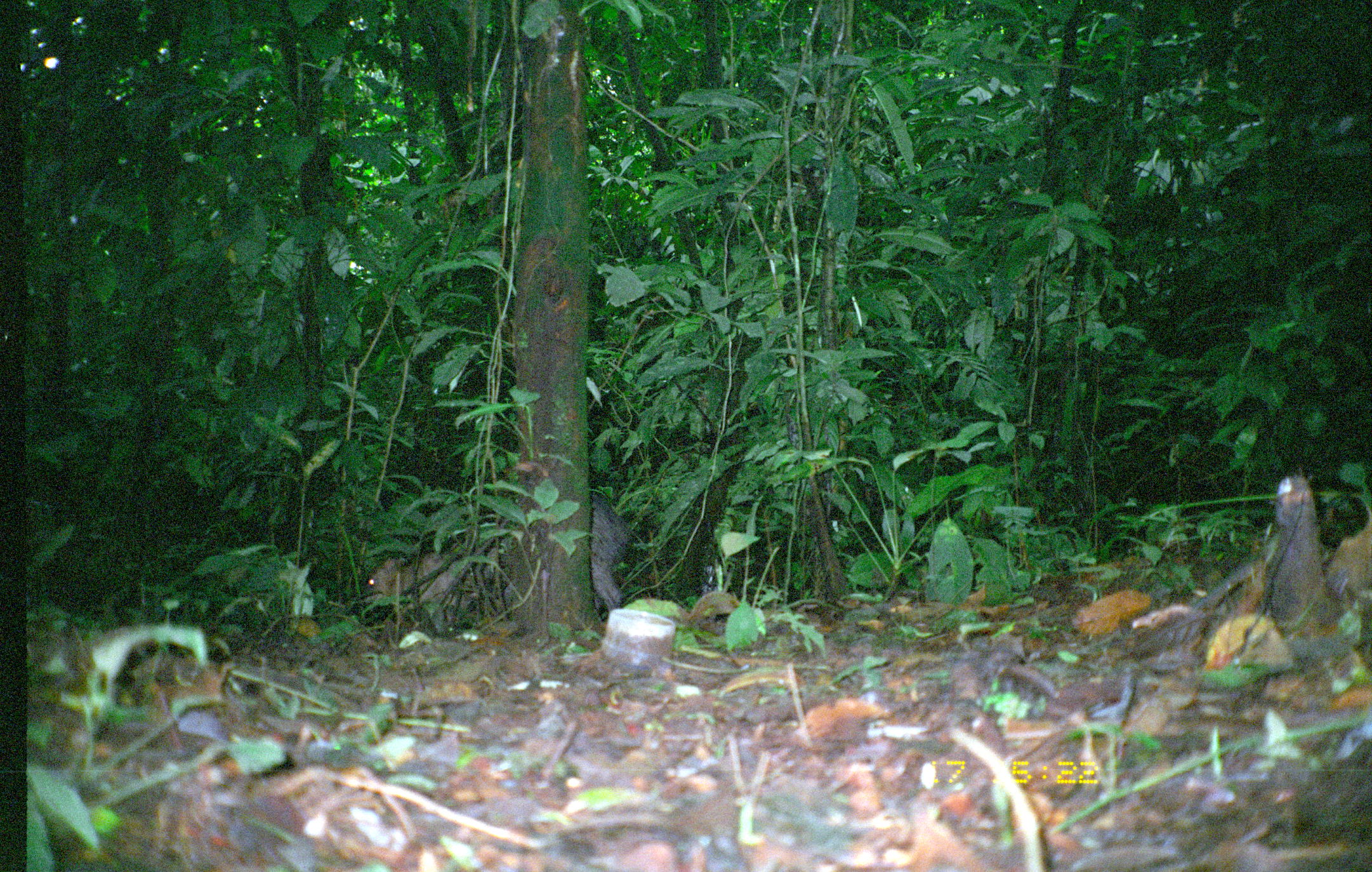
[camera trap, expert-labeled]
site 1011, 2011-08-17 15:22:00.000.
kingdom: Animalia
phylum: Chordata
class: Mammalia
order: Artiodactyla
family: Tayassuidae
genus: Tayassu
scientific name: Tayassu pecari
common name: white-lipped peccary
Tayassu pecari (white-lipped peccary).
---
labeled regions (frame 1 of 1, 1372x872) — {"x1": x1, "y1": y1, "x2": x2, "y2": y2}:
tayassu pecari: {"x1": 363, "y1": 486, "x2": 631, "y2": 636}